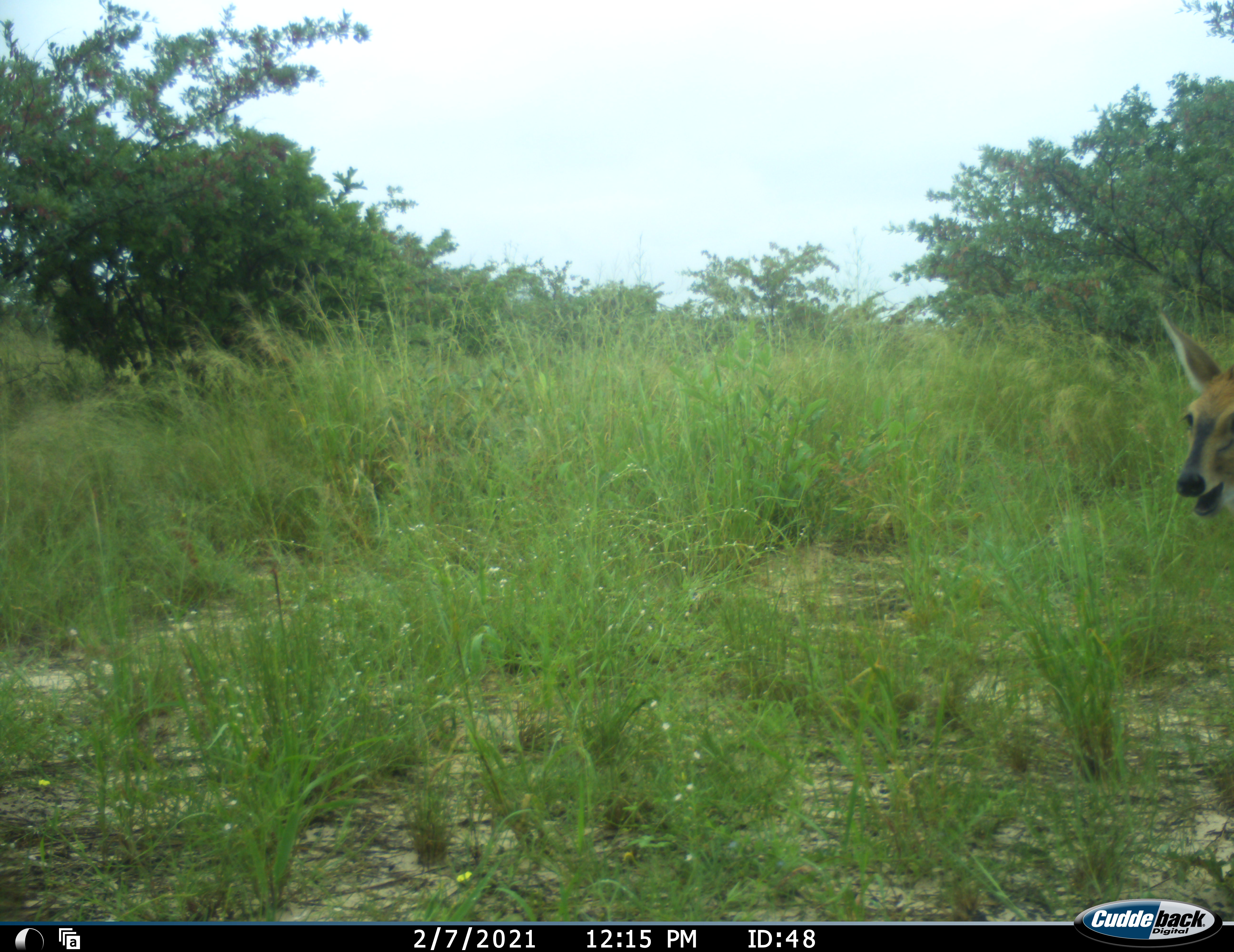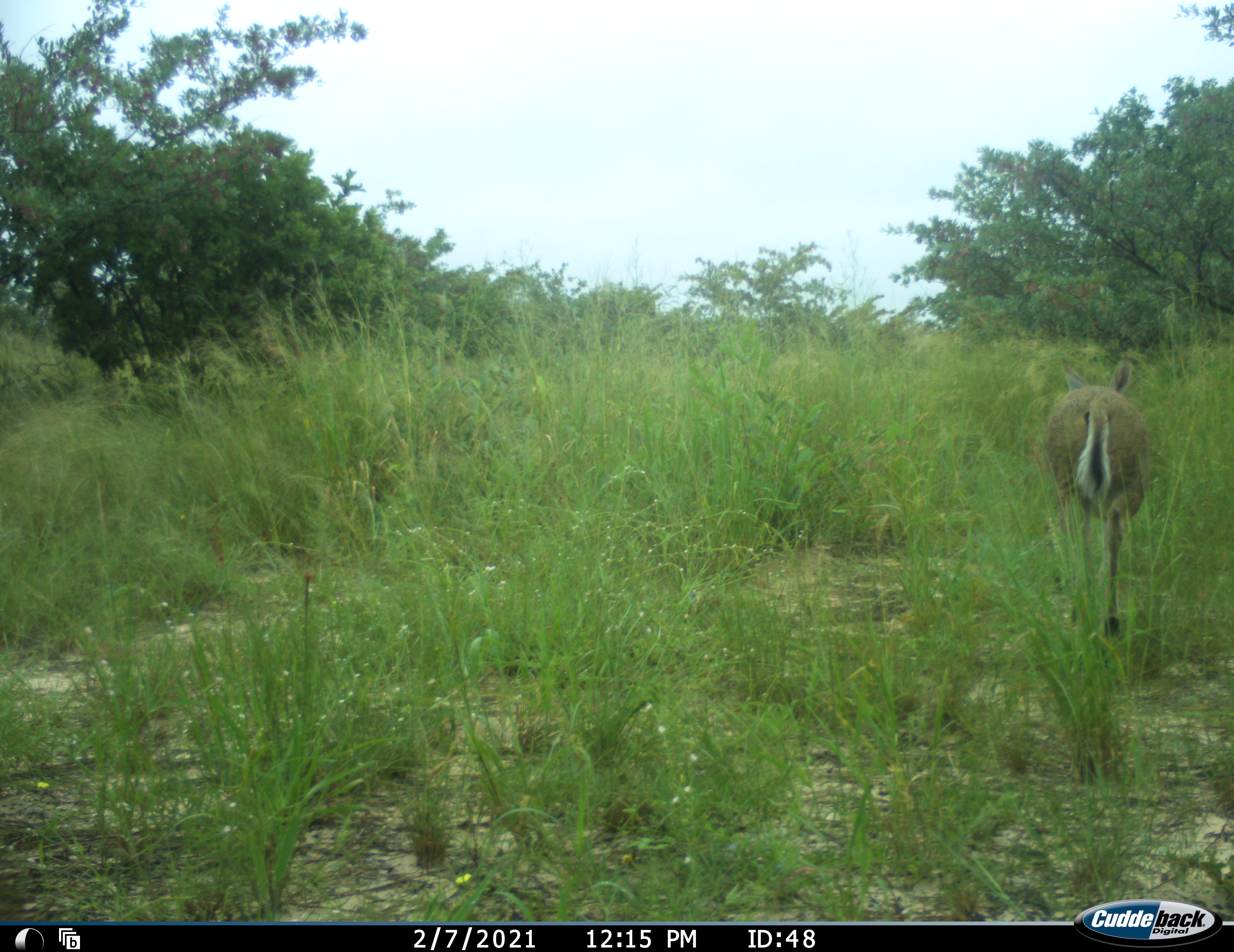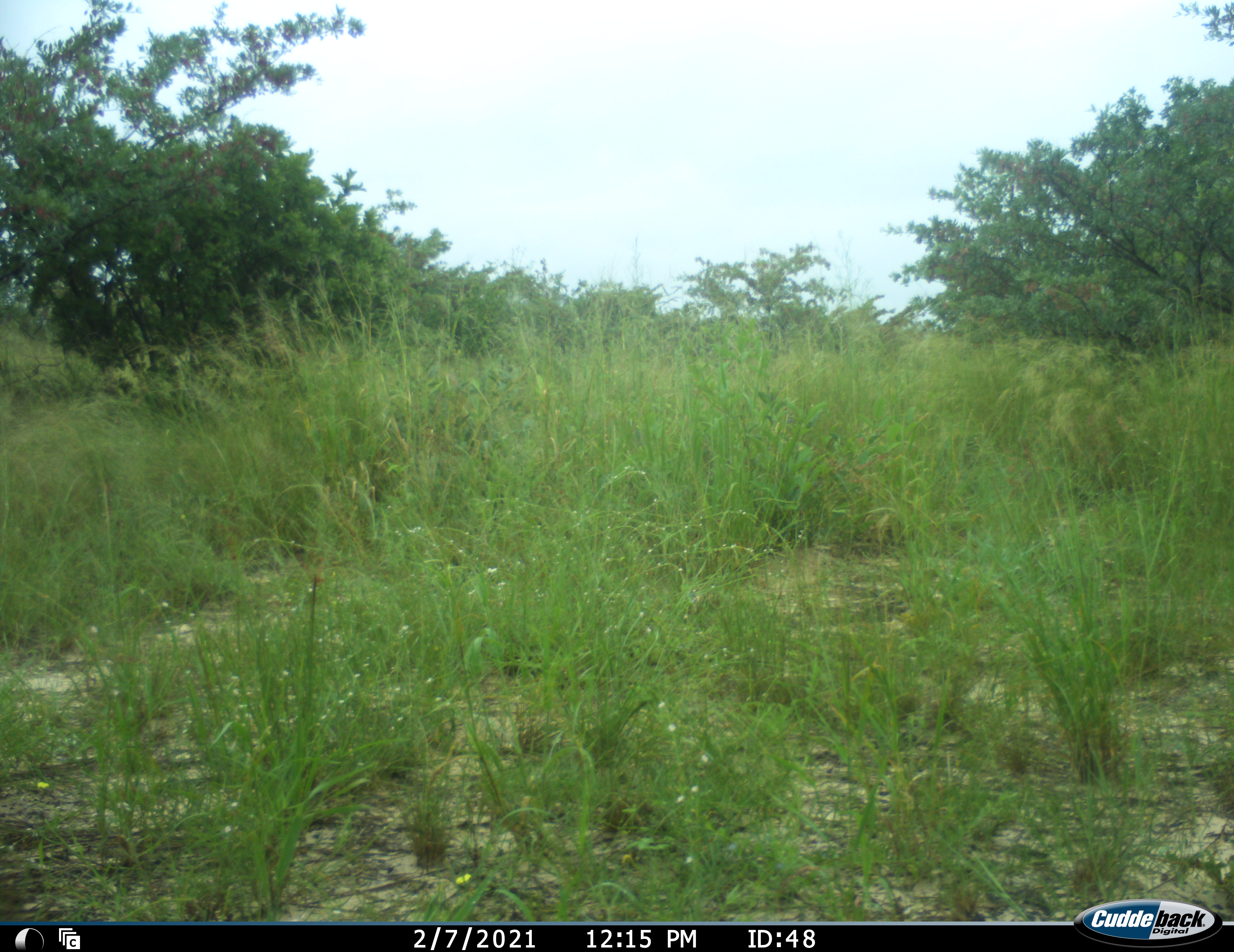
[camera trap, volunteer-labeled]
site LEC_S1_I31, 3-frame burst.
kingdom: Animalia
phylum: Chordata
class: Mammalia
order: Artiodactyla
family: Bovidae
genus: Sylvicapra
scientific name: Sylvicapra grimmia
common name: common duiker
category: duikercommongrey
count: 1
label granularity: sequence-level